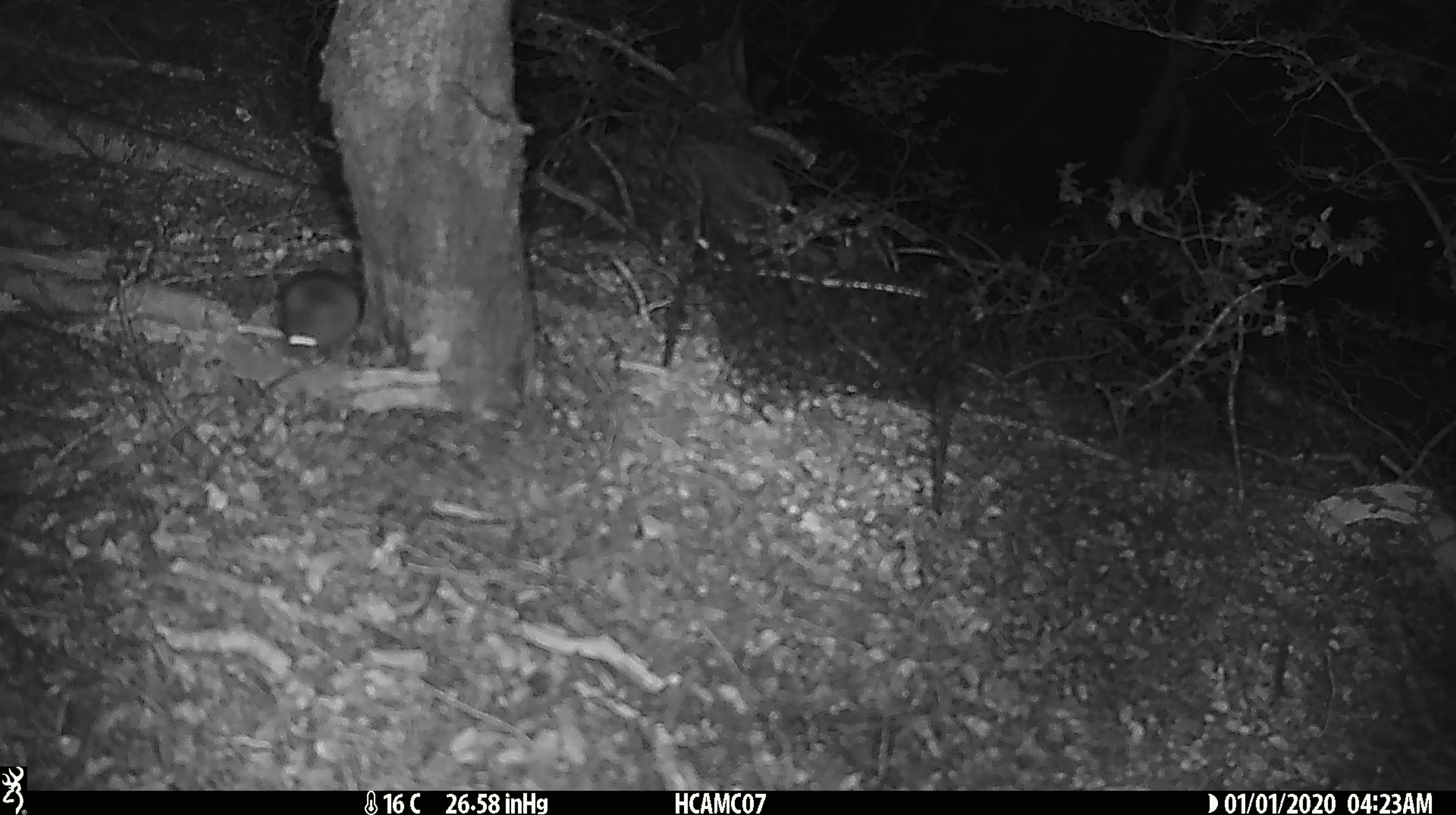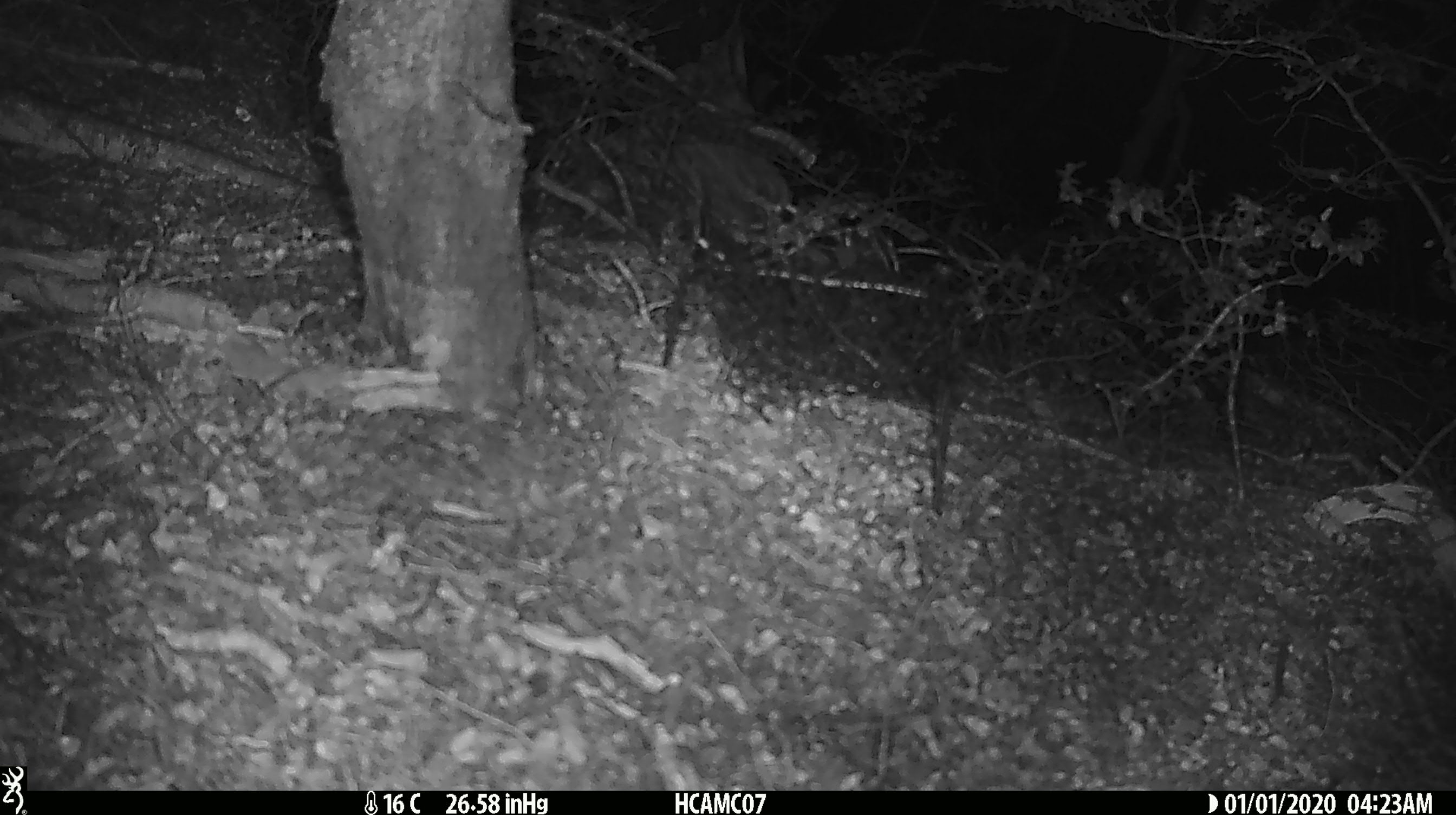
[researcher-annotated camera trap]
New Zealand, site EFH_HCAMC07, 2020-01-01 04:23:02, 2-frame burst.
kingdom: Animalia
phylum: Chordata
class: Mammalia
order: Rodentia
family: Muridae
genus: Mus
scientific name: Mus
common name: mouse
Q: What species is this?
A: Mouse (Mus).